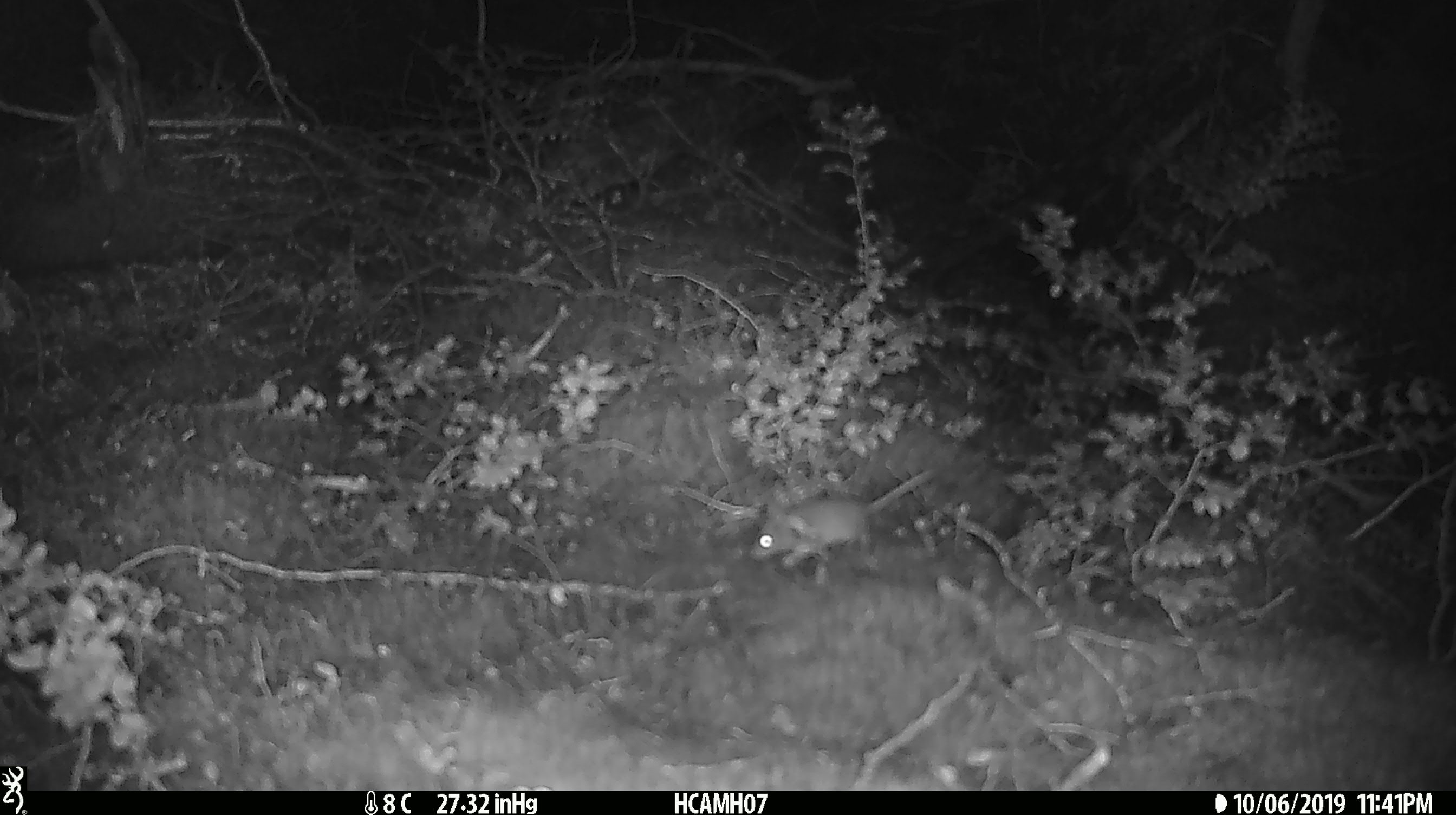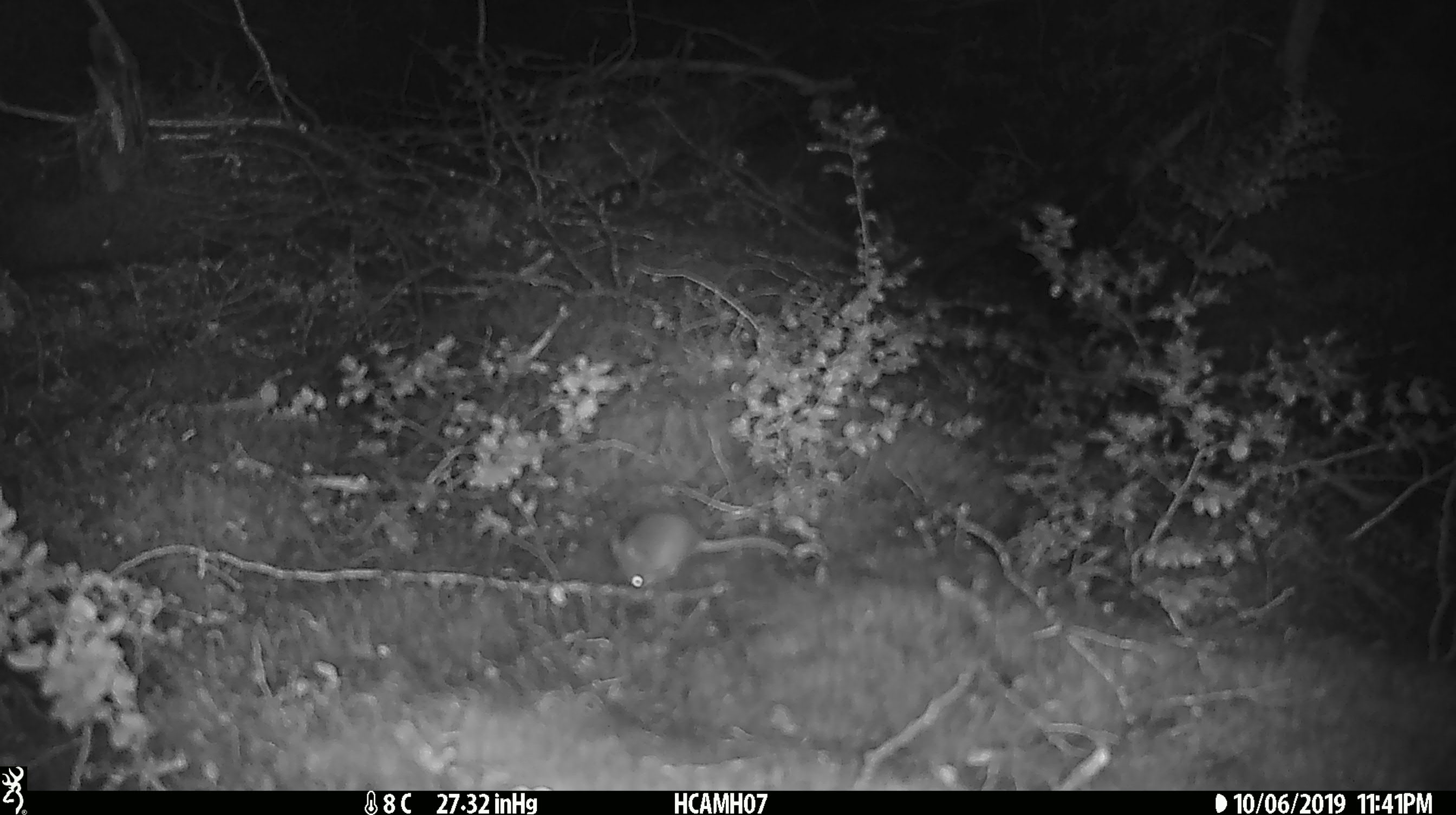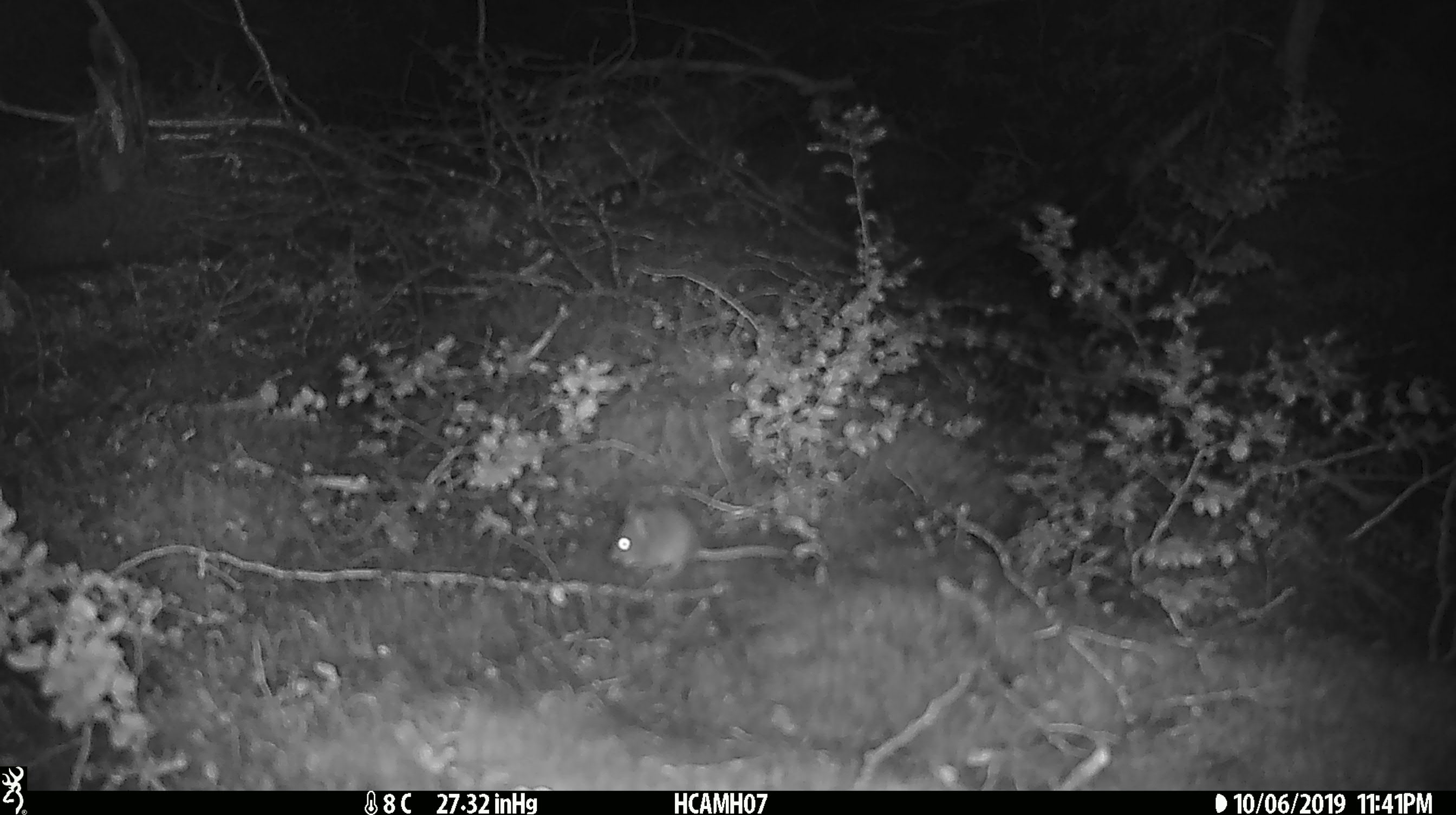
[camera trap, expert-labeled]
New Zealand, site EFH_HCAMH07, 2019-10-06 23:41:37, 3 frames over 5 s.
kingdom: Animalia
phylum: Chordata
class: Mammalia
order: Rodentia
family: Muridae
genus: Mus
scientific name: Mus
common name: mouse